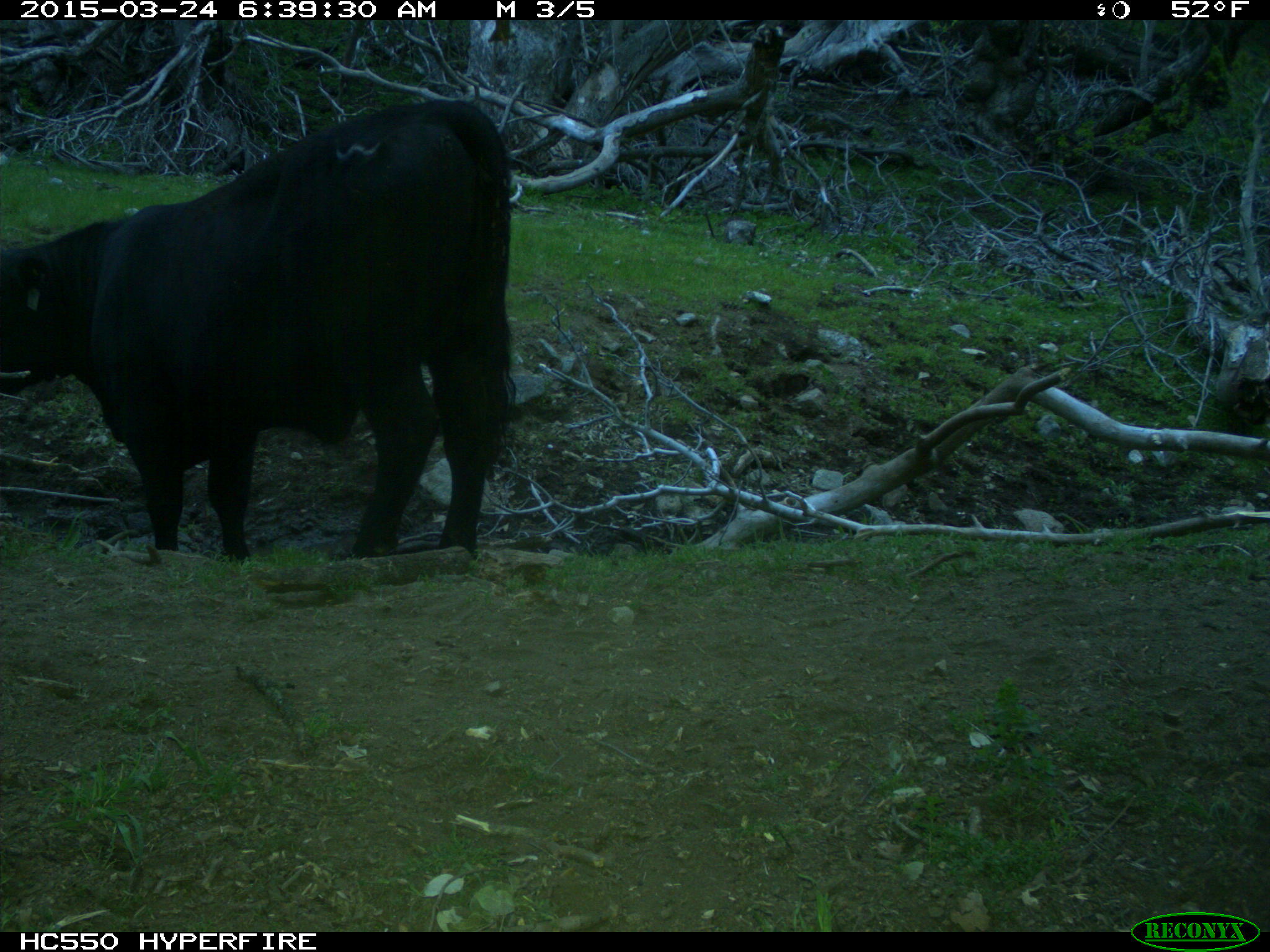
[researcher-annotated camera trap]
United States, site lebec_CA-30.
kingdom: Animalia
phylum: Chordata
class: Mammalia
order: Artiodactyla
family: Bovidae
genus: Bos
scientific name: Bos taurus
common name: domestic cow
Bos taurus (domestic cow).